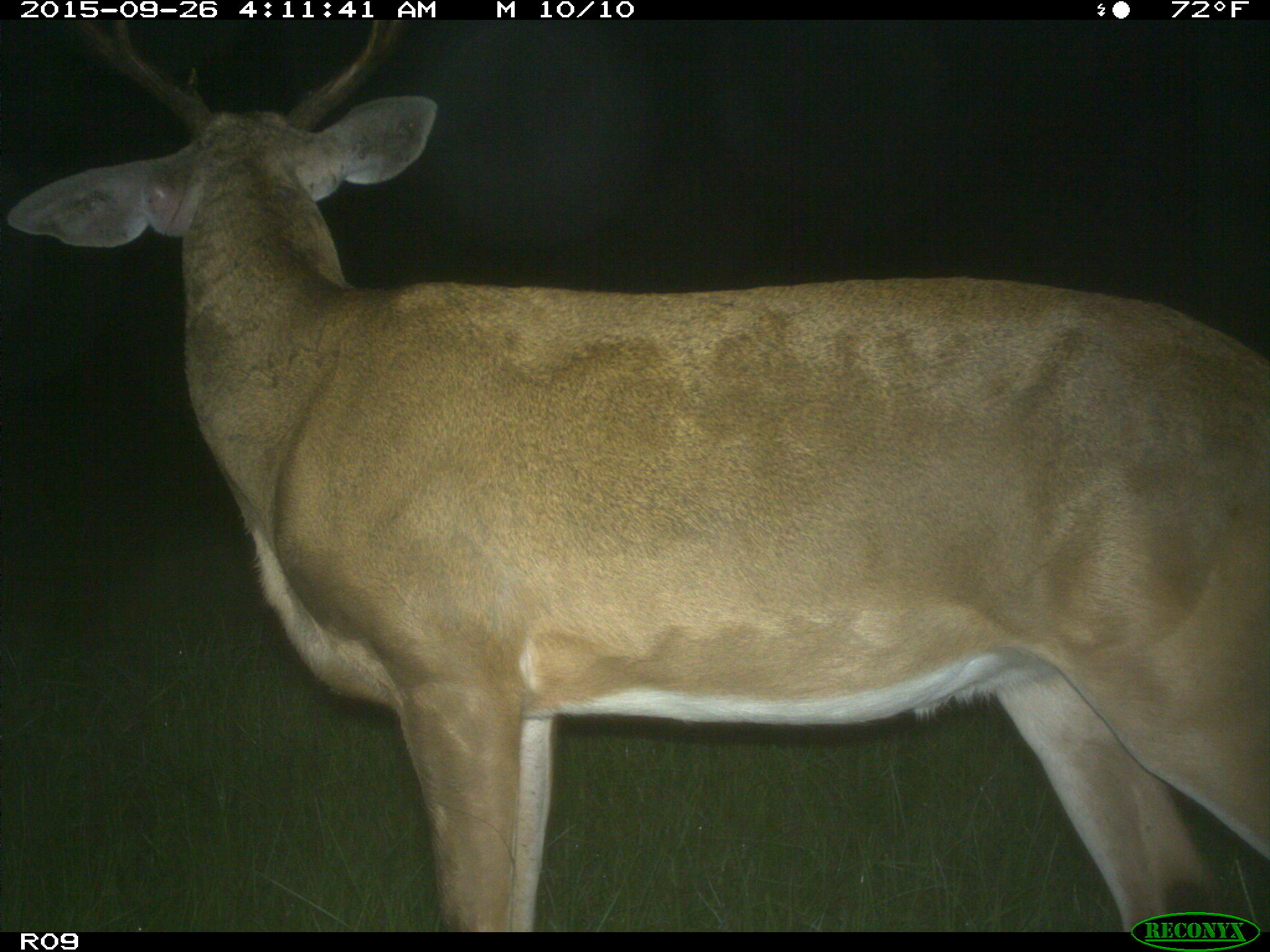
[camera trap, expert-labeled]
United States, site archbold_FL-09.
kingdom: Animalia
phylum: Chordata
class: Mammalia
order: Artiodactyla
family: Cervidae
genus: Odocoileus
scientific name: Odocoileus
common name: deer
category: unidentified deer